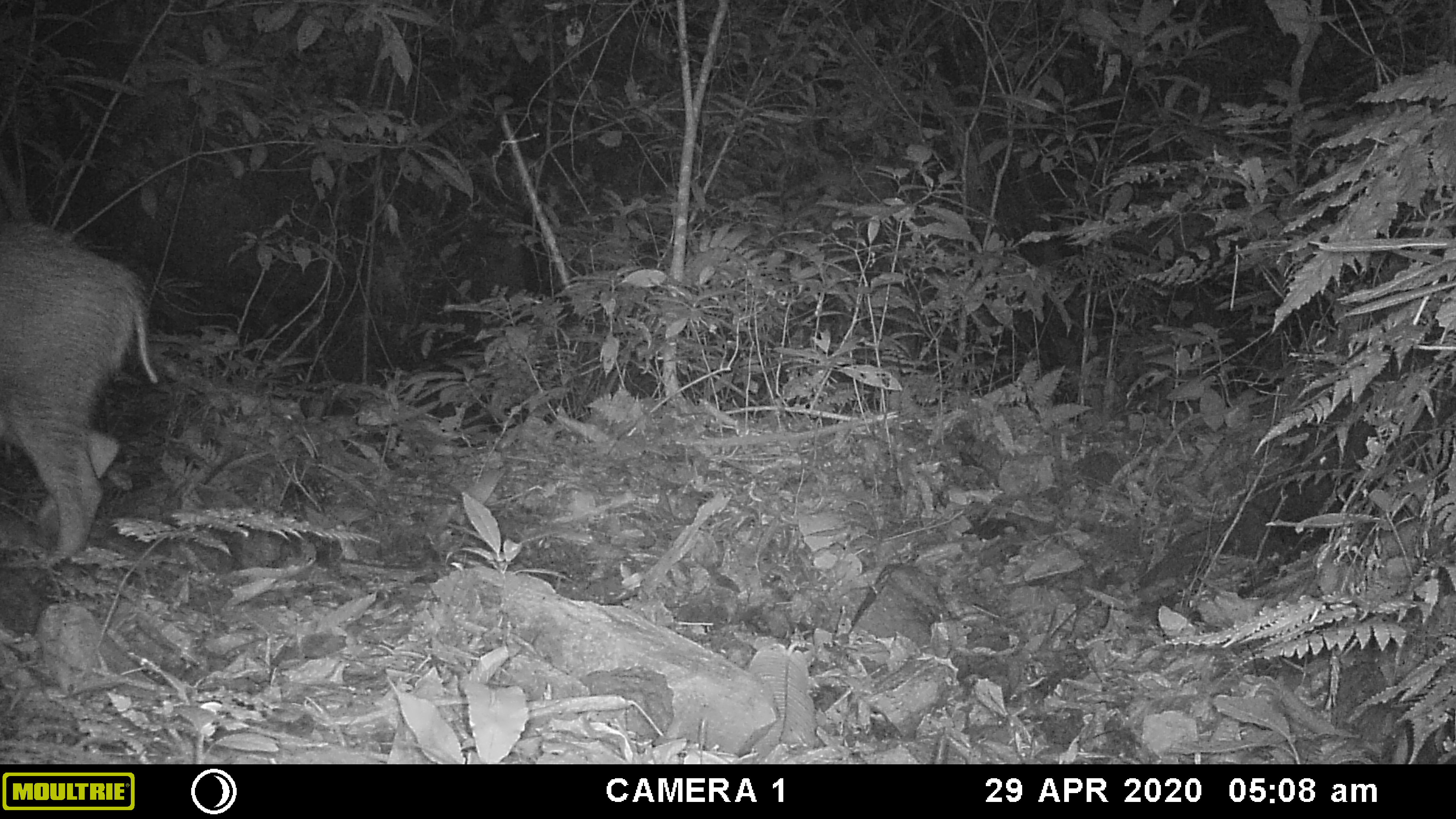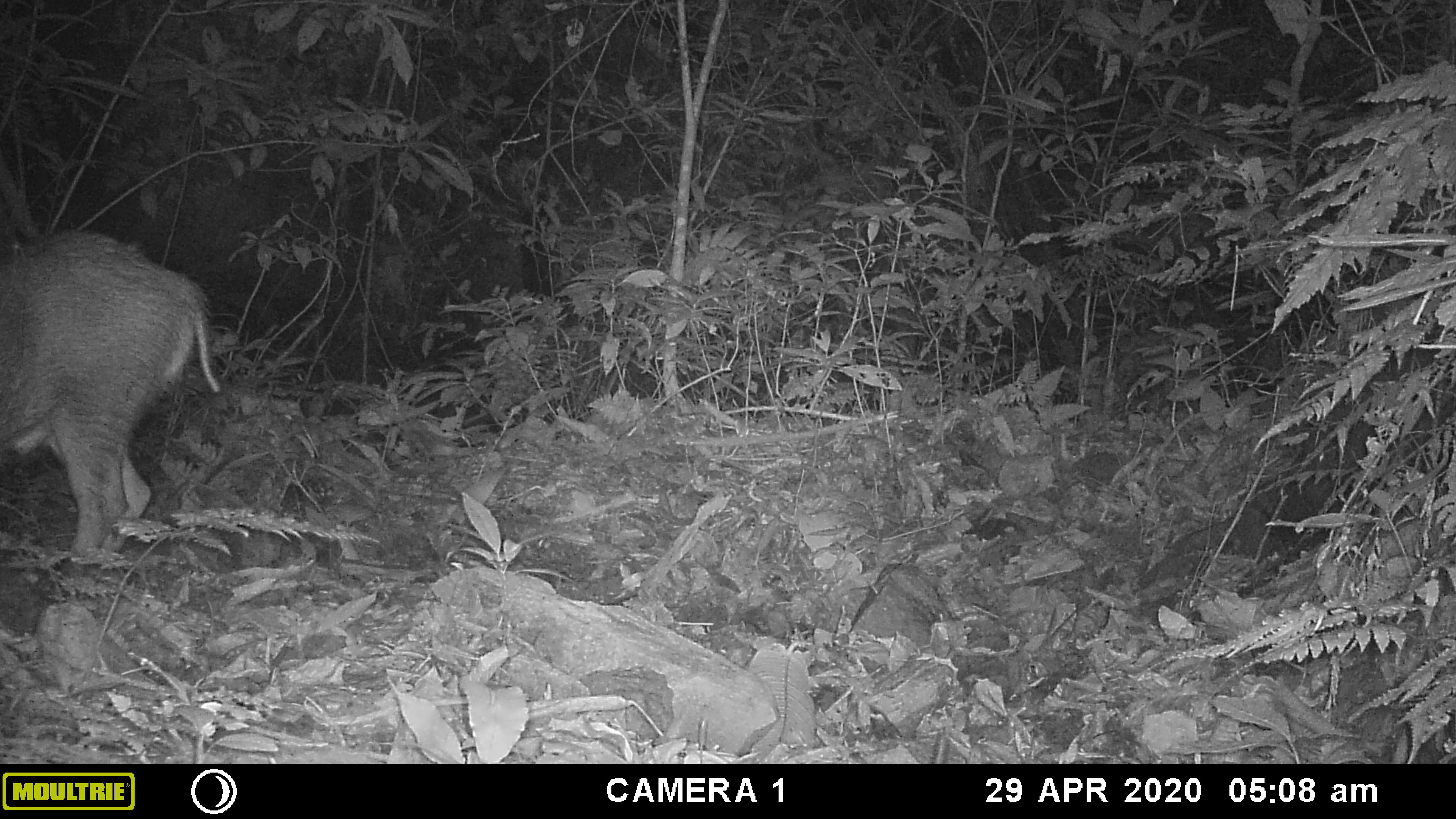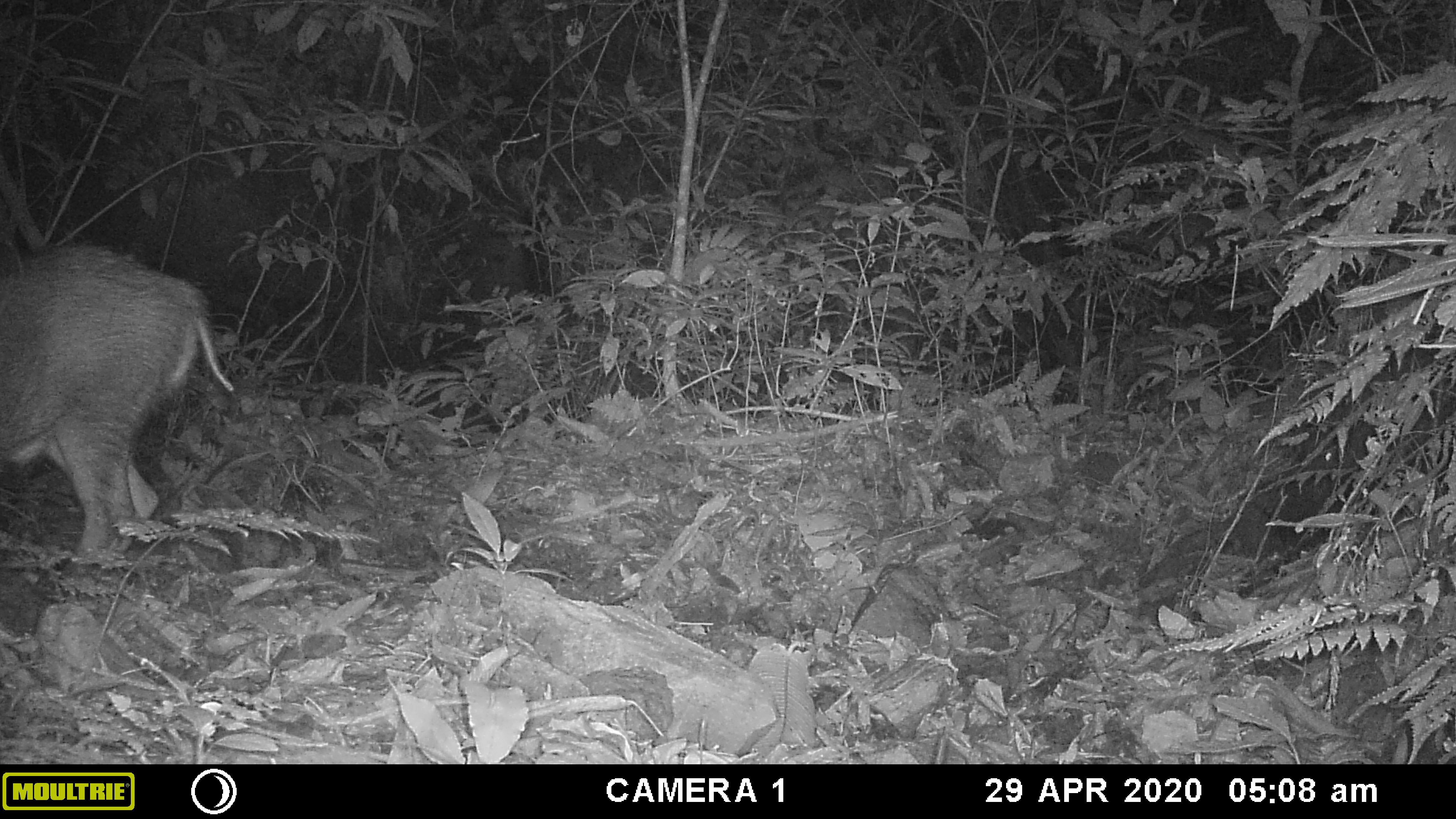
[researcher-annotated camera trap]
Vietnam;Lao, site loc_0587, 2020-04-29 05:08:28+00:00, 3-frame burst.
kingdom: Animalia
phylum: Chordata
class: Mammalia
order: Artiodactyla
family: Suidae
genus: Sus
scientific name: Sus scrofa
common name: eurasian wild pig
Eurasian wild pig (Sus scrofa). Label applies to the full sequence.